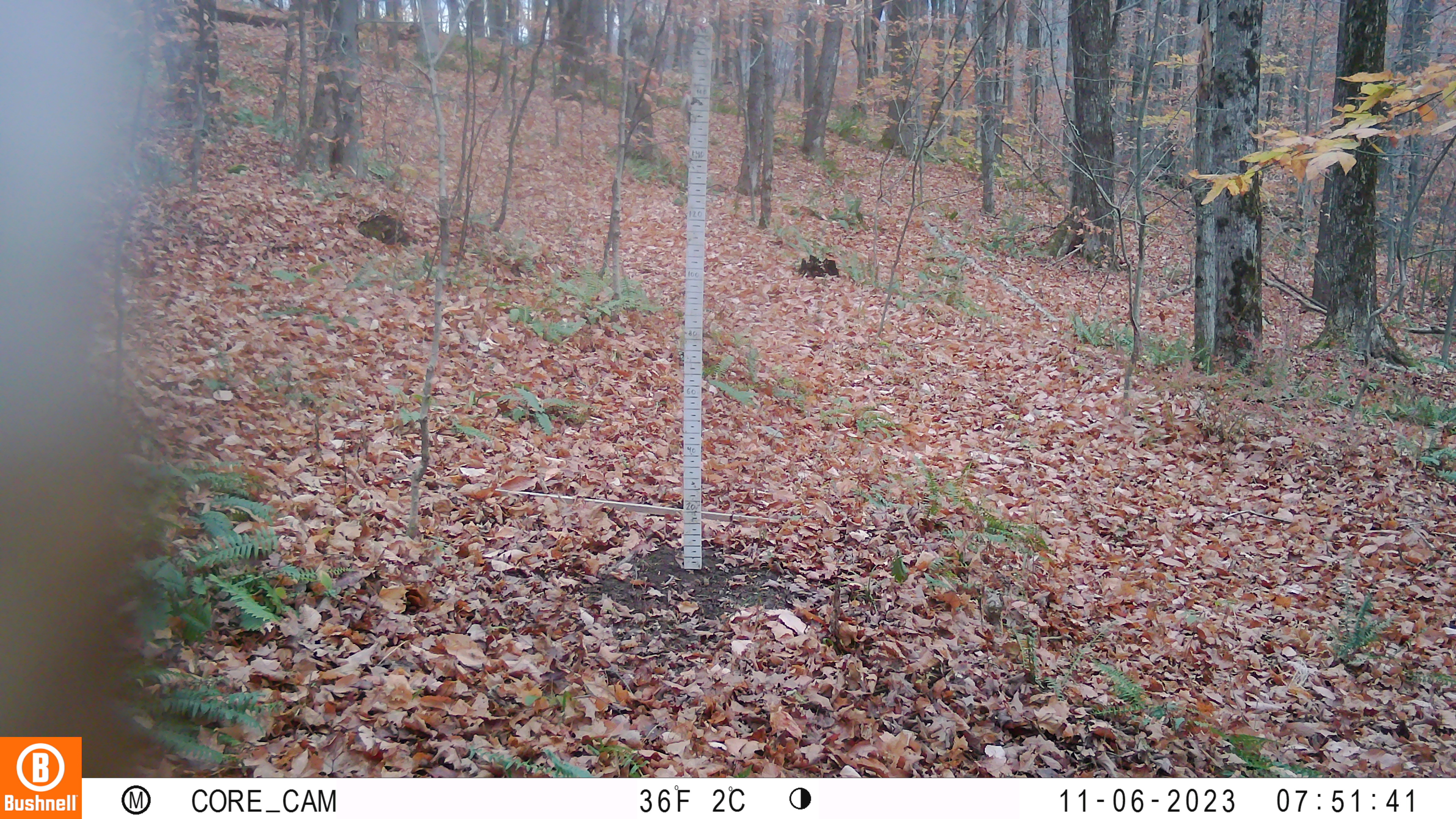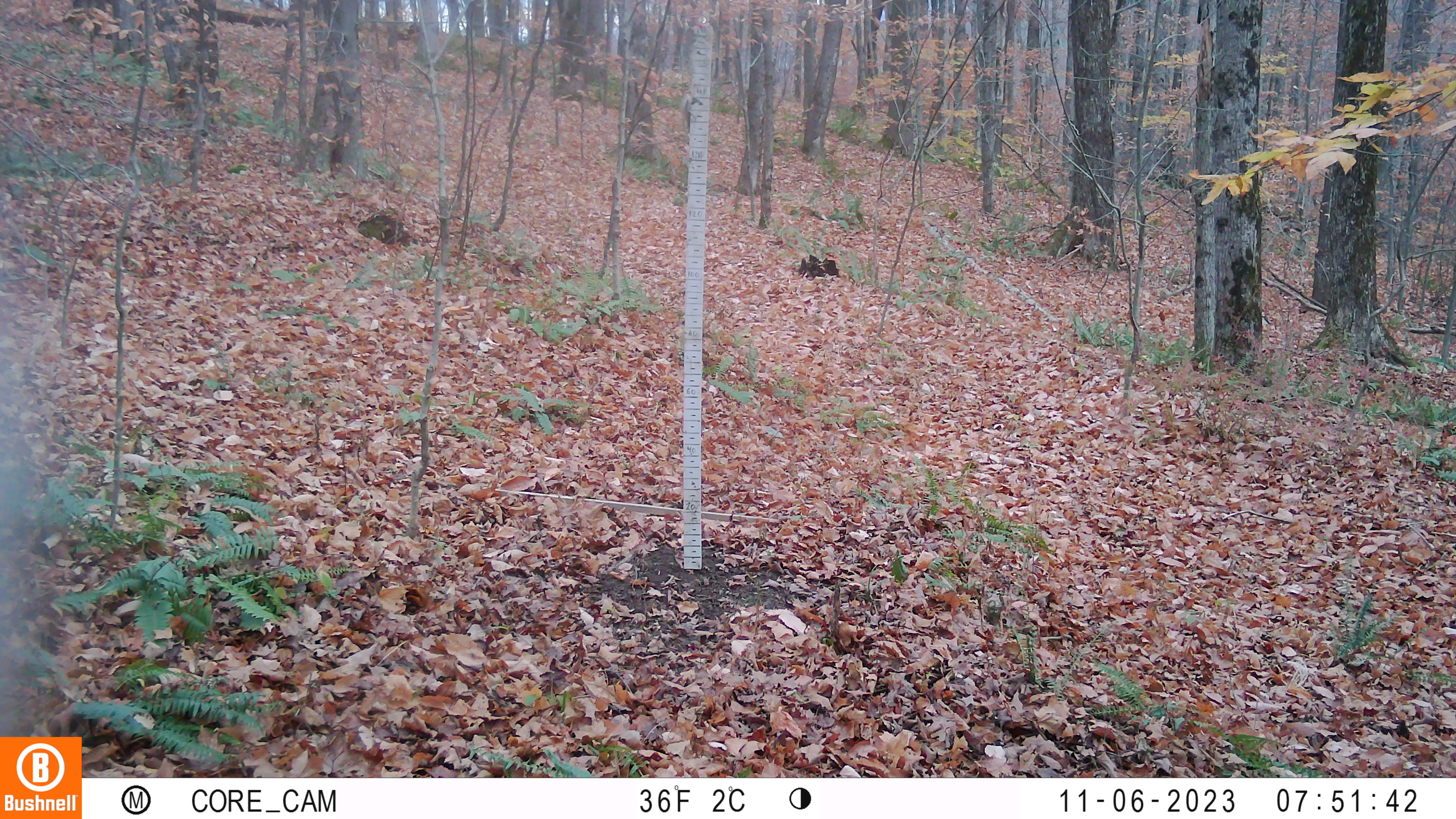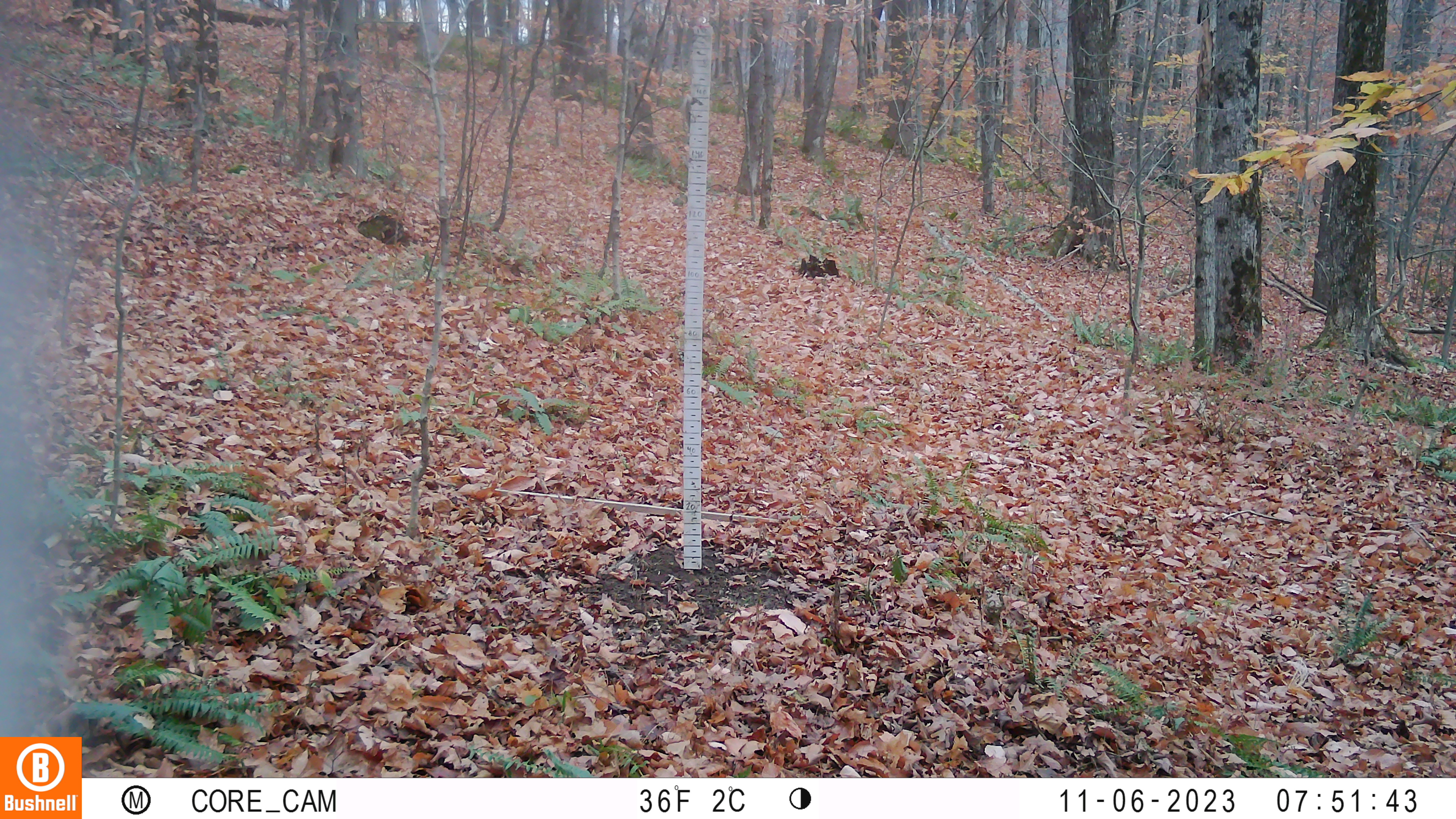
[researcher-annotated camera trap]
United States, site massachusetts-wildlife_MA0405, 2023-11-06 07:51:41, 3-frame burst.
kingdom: Animalia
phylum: Chordata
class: Mammalia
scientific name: Mammalia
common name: mammal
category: mammal sp.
Mammal sp. (mammal) (Mammalia).